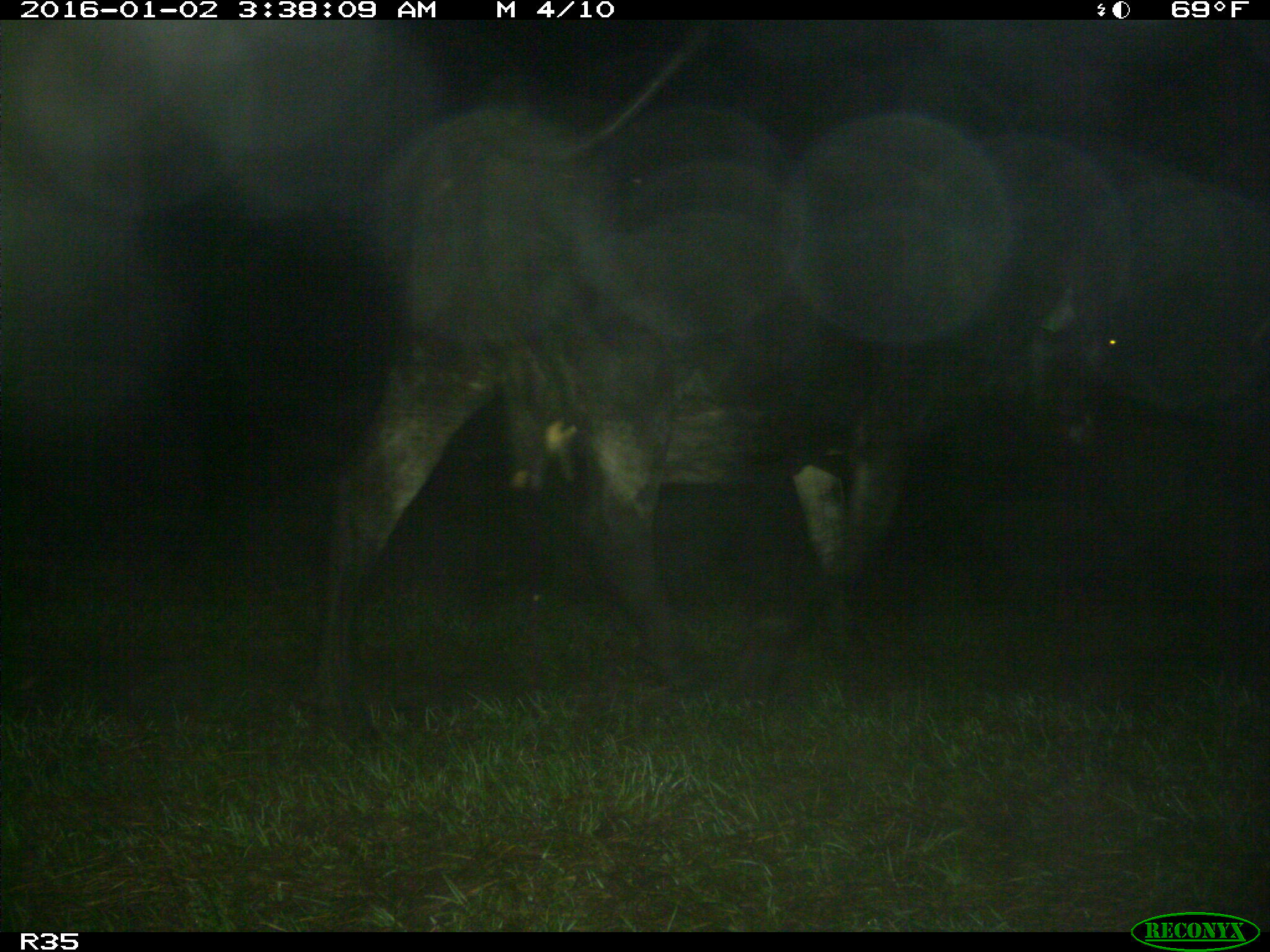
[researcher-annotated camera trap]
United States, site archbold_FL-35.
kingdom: Animalia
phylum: Chordata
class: Mammalia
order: Artiodactyla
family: Bovidae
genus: Bos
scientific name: Bos taurus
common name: domestic cow